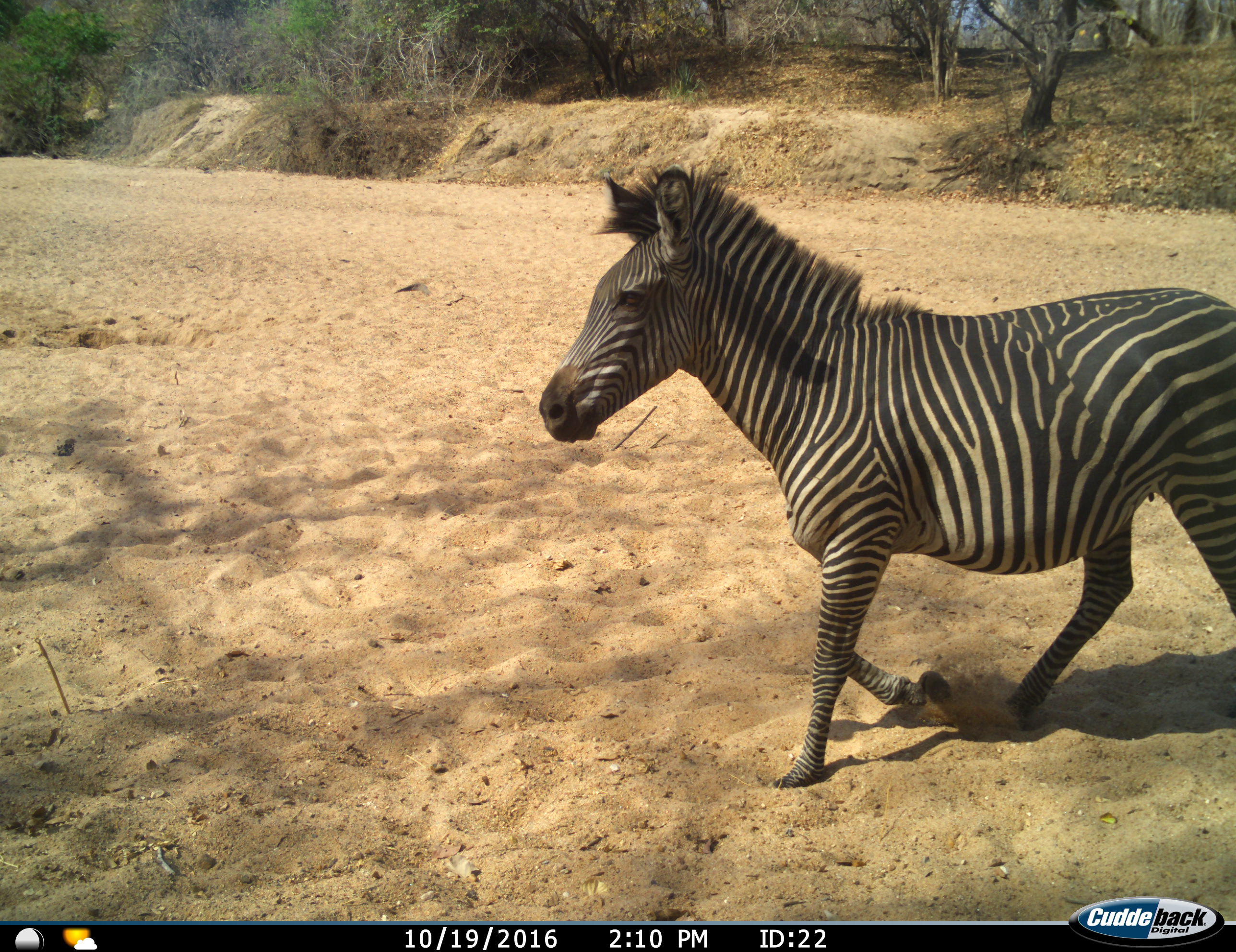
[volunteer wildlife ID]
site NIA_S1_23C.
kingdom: Animalia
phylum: Chordata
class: Mammalia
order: Perissodactyla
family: Equidae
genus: Equus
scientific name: Equus quagga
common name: plains zebra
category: zebraplains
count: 1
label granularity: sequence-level